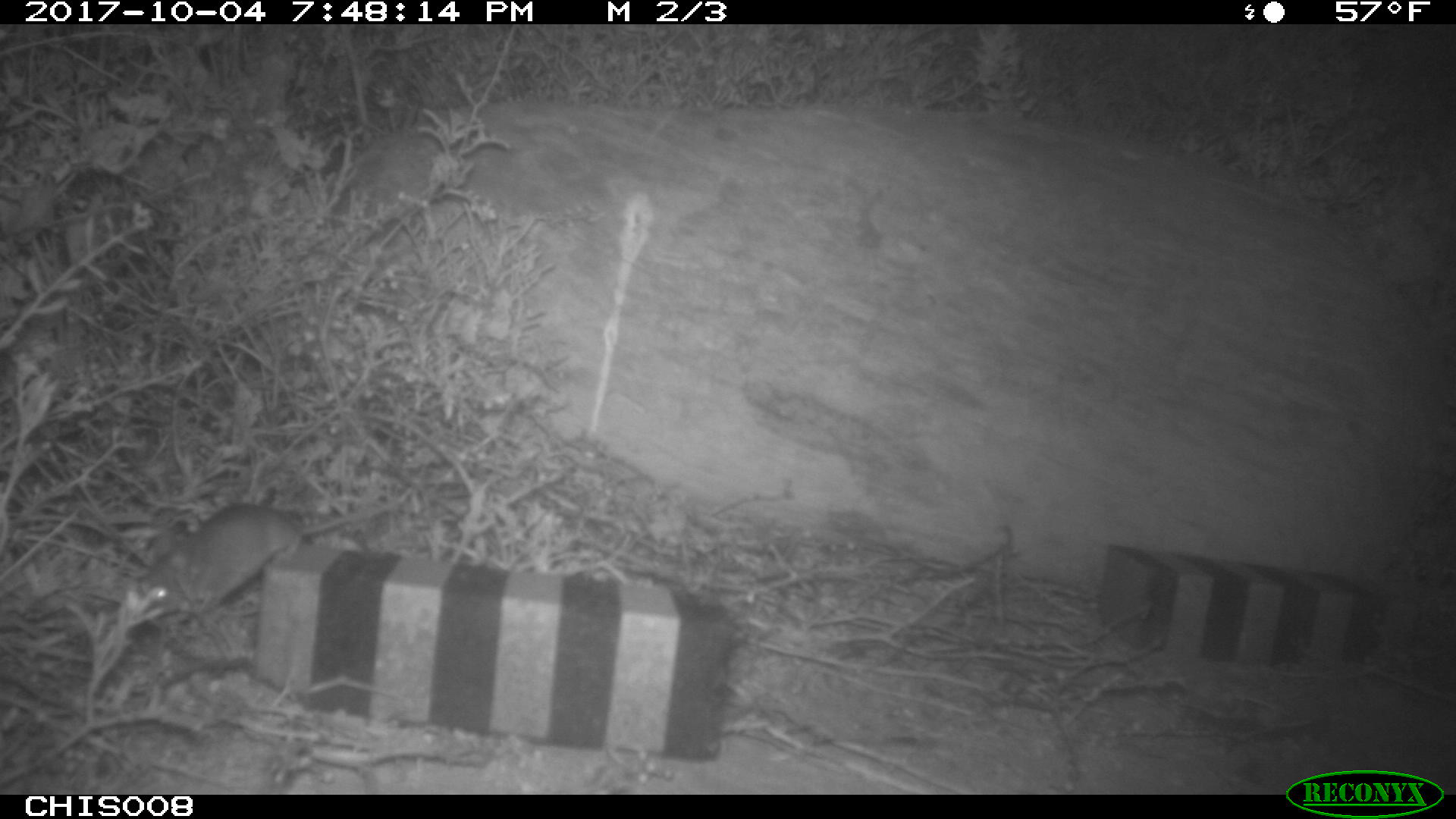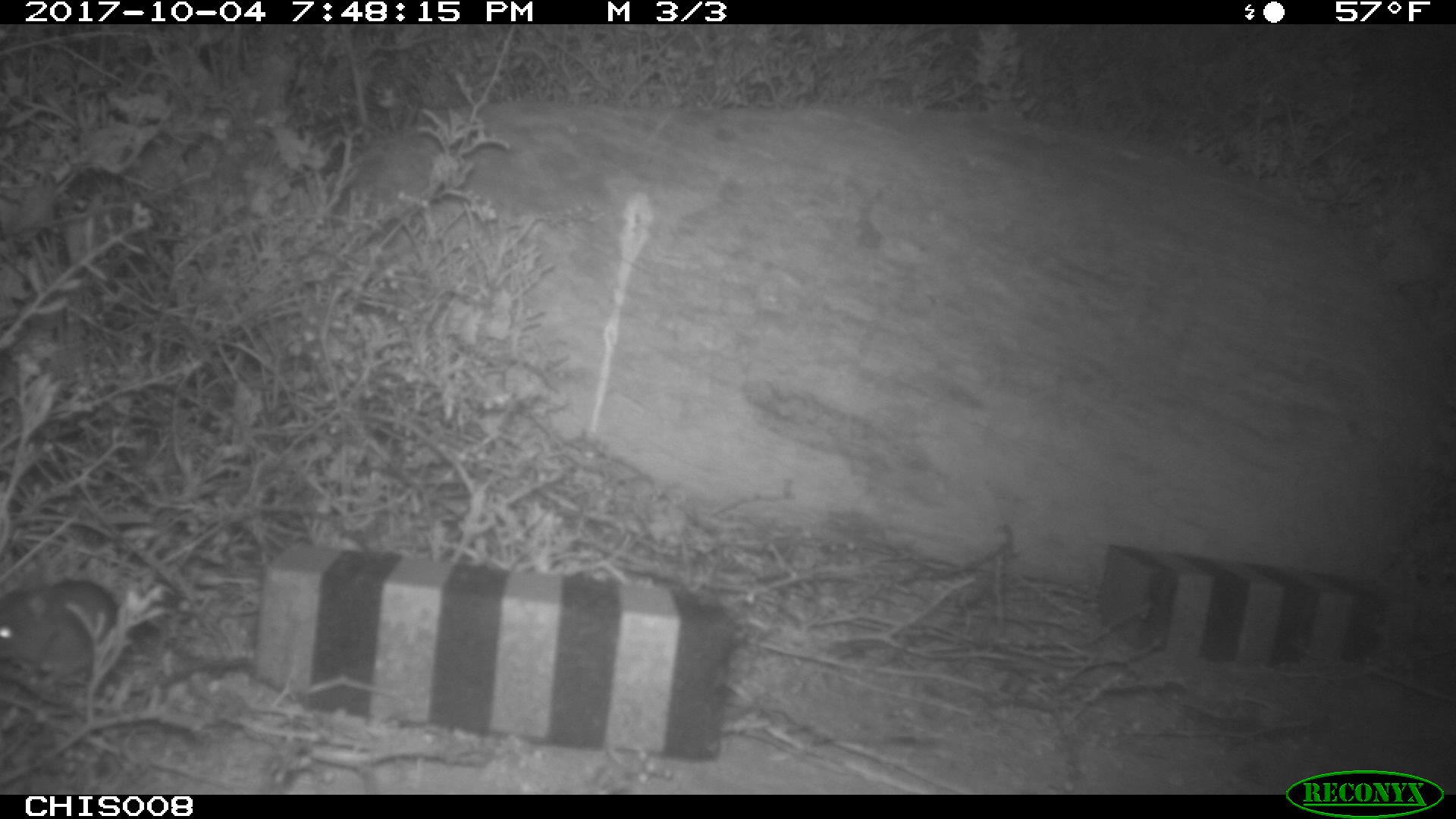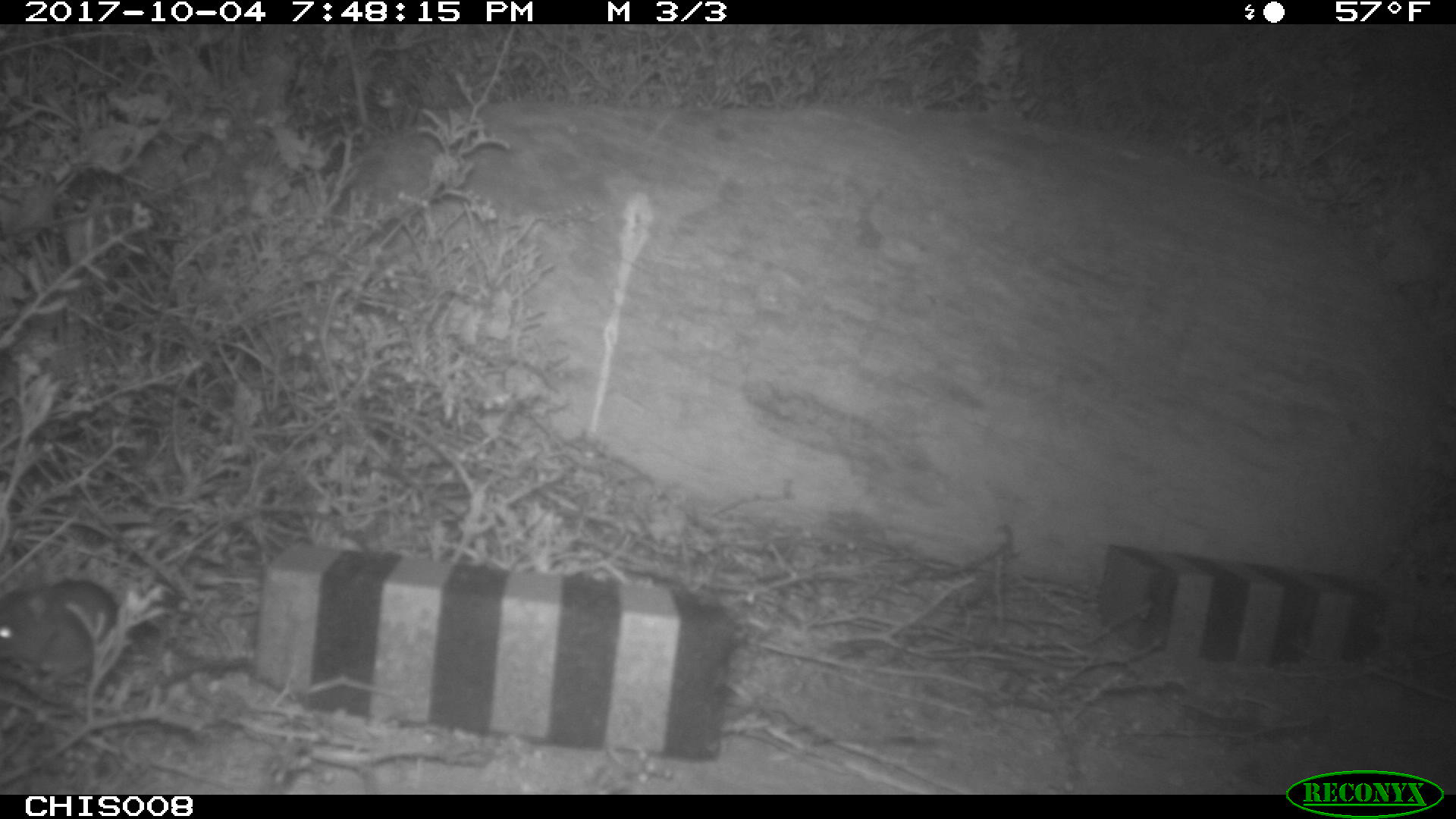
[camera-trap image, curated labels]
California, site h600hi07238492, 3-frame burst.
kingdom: Animalia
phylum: Chordata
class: Mammalia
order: Rodentia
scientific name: Rodentia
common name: rodent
Rodent (Rodentia).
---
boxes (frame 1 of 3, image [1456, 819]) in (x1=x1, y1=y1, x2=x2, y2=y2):
rodent: (x1=123, y1=500, x2=399, y2=614)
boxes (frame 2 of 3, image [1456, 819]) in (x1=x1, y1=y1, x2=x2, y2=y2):
rodent: (x1=0, y1=575, x2=119, y2=667)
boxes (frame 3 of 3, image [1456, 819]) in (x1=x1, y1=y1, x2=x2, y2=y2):
rodent: (x1=0, y1=580, x2=127, y2=676)